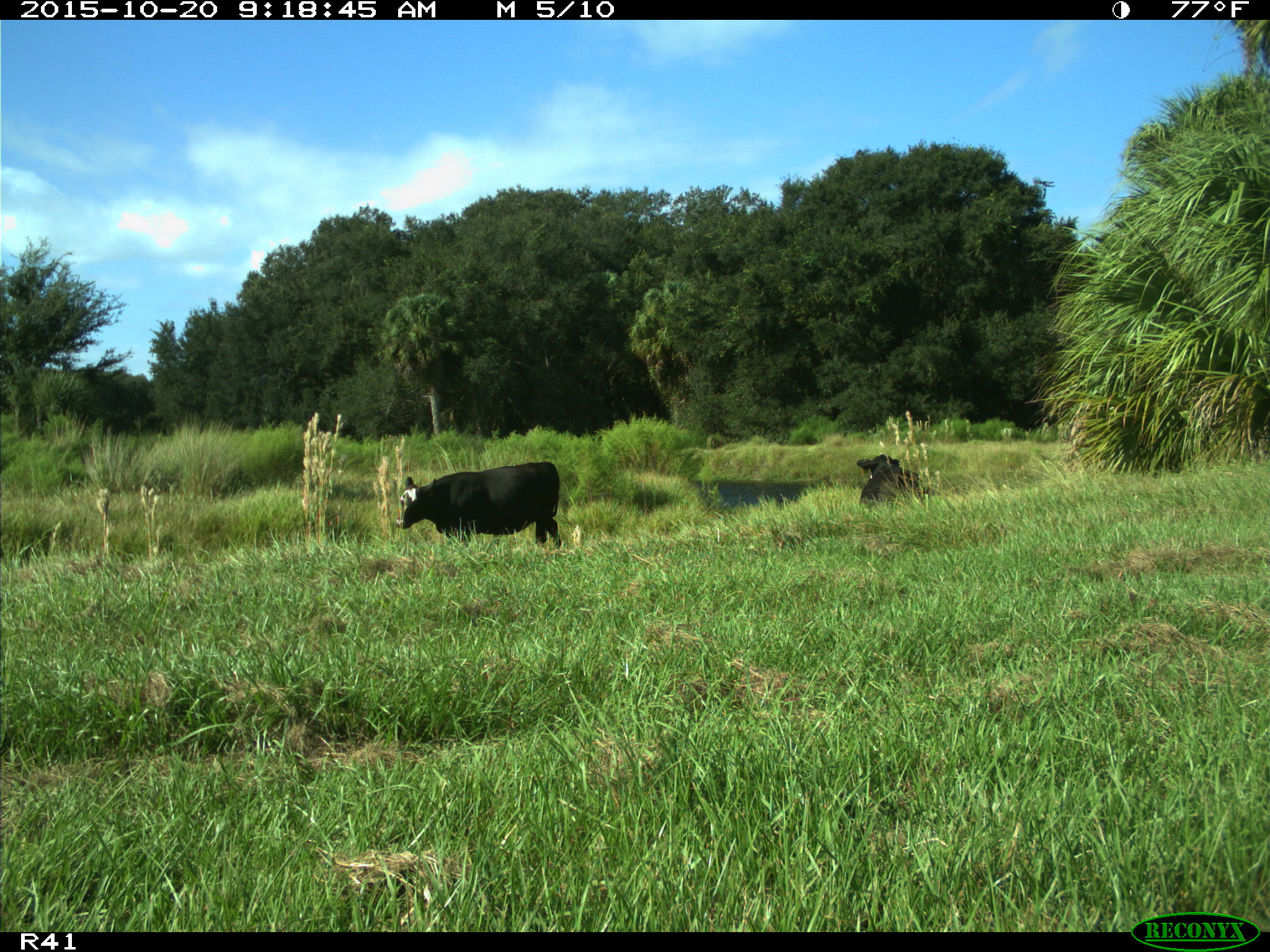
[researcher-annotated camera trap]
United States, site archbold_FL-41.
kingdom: Animalia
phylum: Chordata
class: Mammalia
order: Artiodactyla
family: Bovidae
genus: Bos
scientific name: Bos taurus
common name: domestic cow